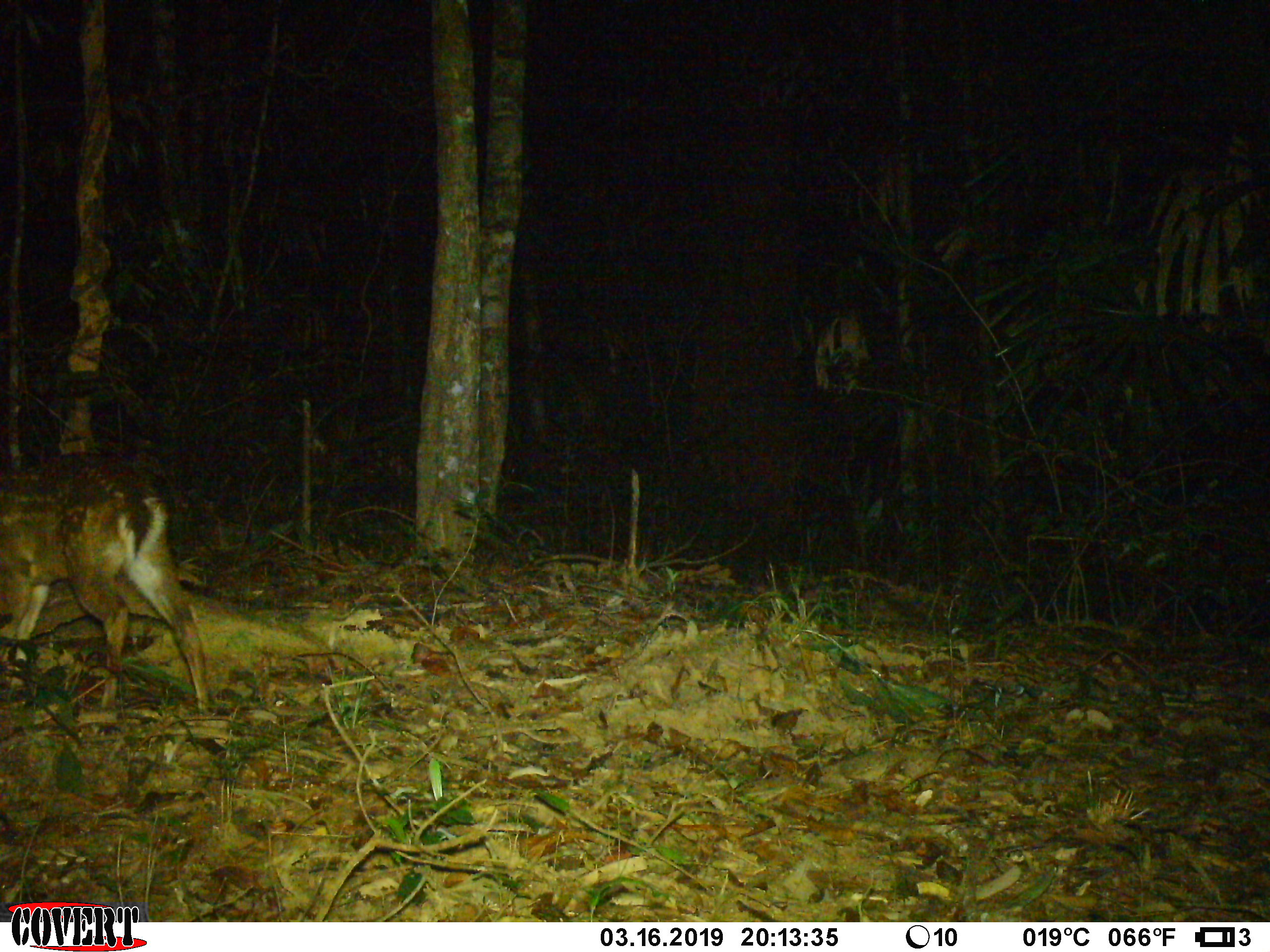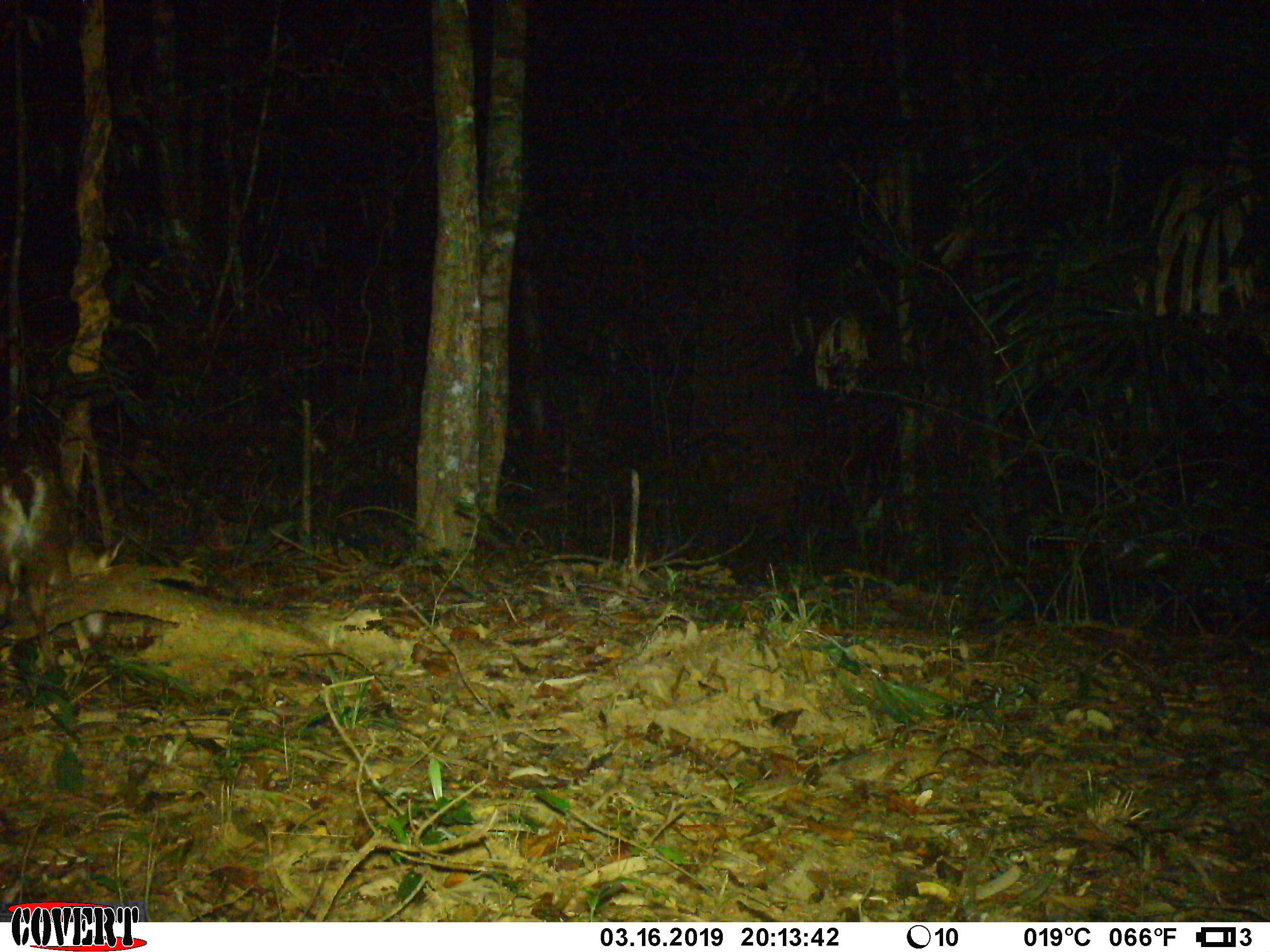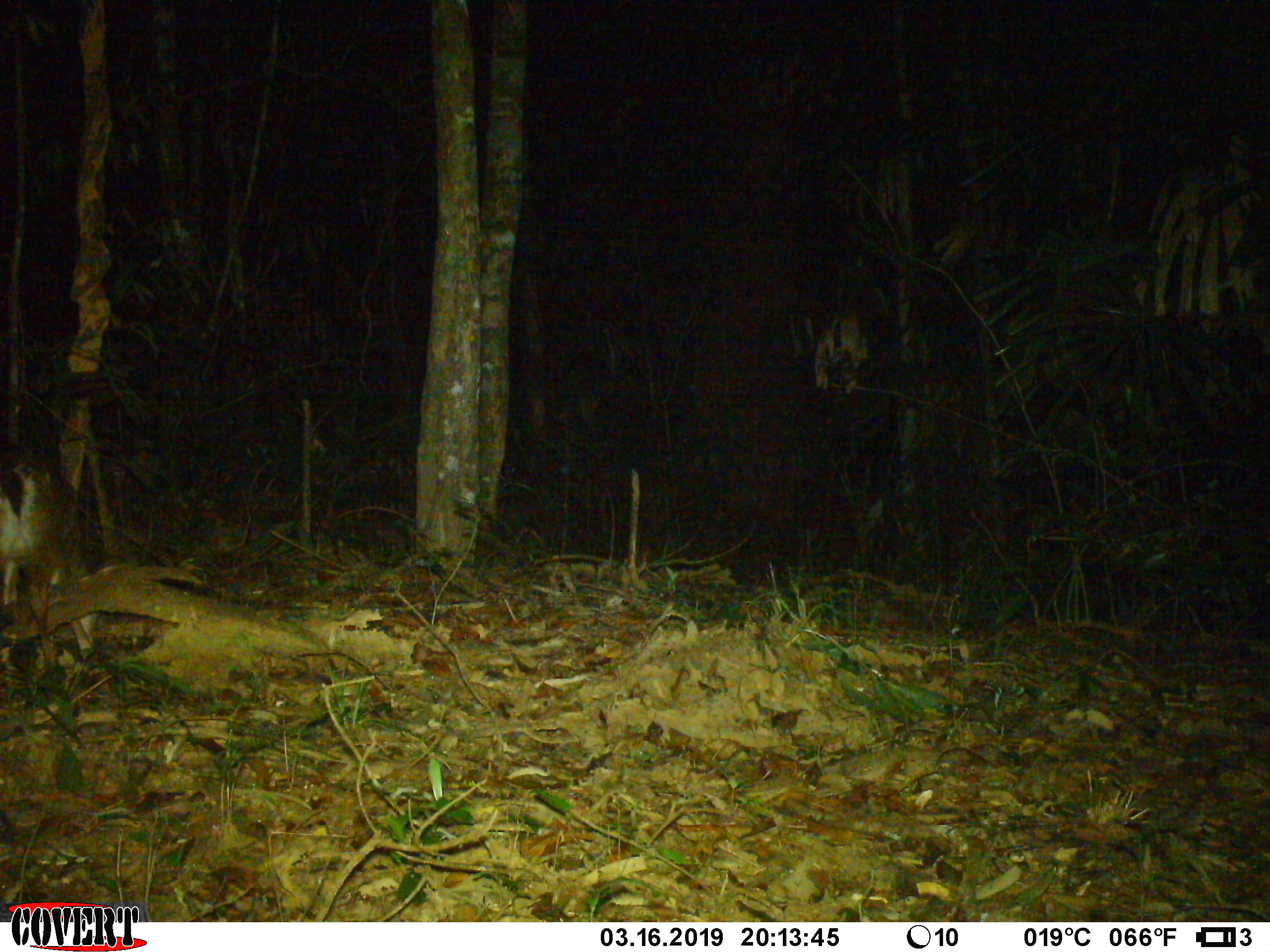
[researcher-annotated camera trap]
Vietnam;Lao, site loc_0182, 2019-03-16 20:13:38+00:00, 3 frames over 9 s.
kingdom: Animalia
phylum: Chordata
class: Mammalia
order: Artiodactyla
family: Cervidae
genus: Muntiacus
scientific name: Muntiacus vuquangensis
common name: large-antlered muntjac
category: large antlered muntjac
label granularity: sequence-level